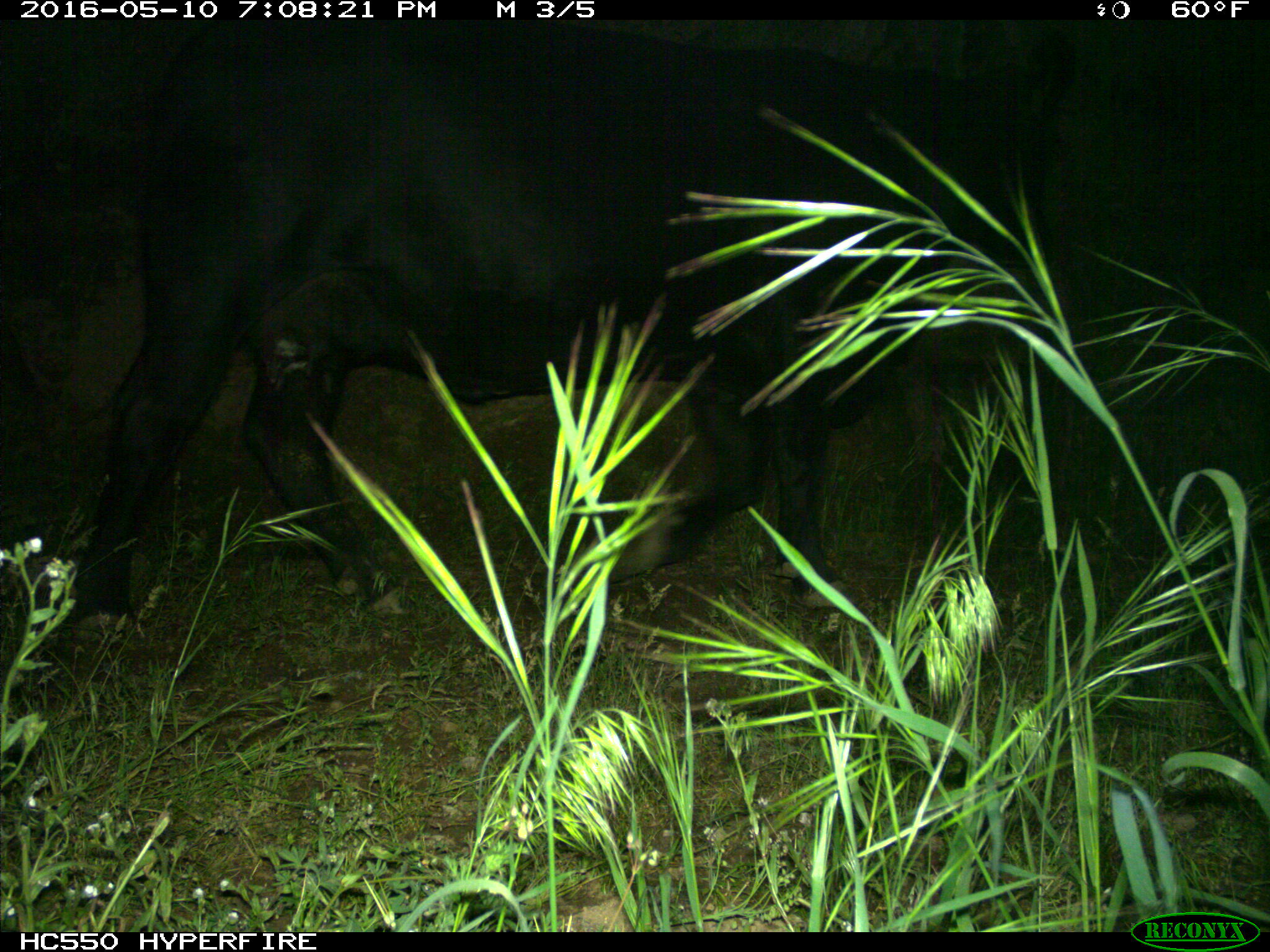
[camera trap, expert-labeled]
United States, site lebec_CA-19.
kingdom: Animalia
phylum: Chordata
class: Mammalia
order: Artiodactyla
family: Bovidae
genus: Bos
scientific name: Bos taurus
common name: domestic cow